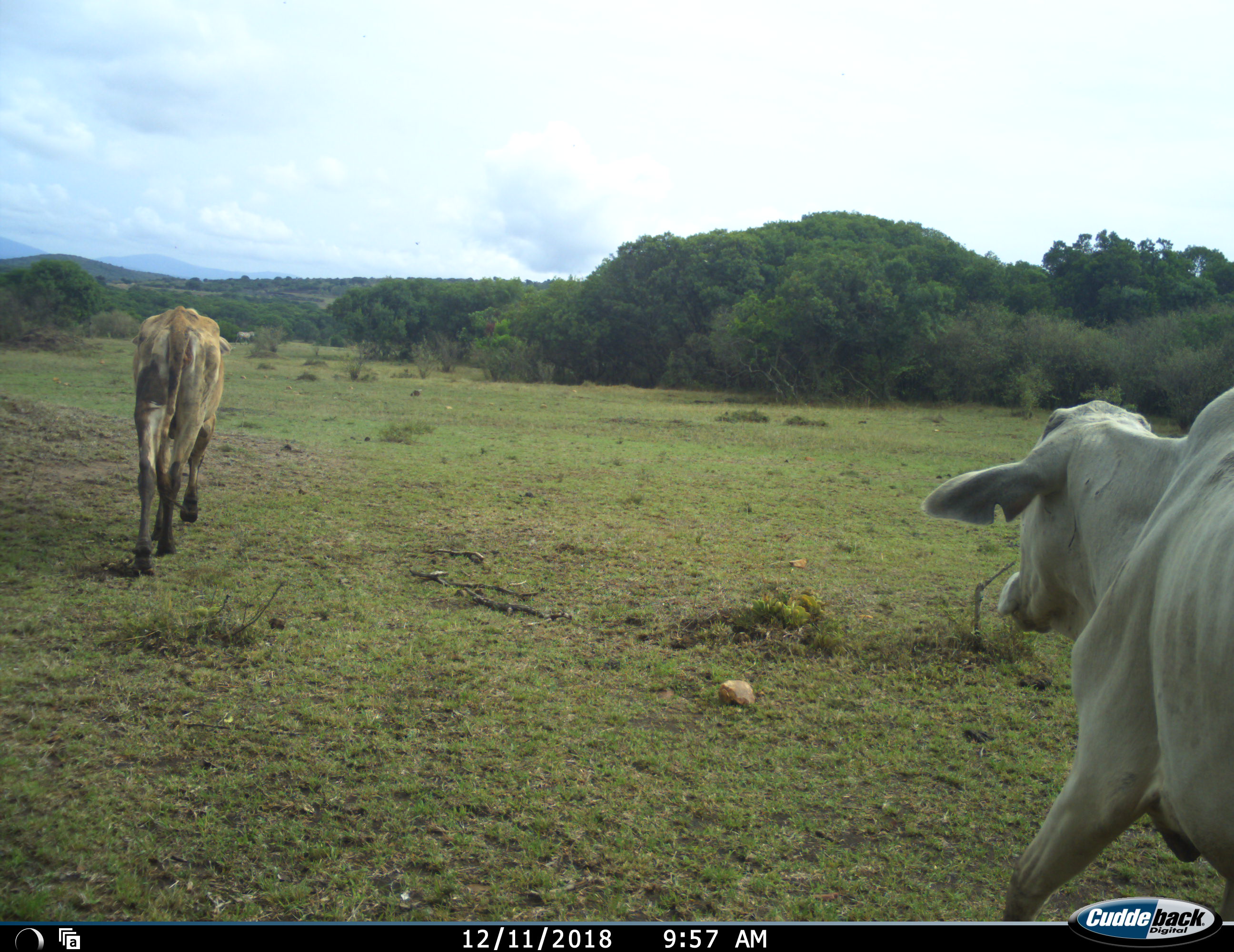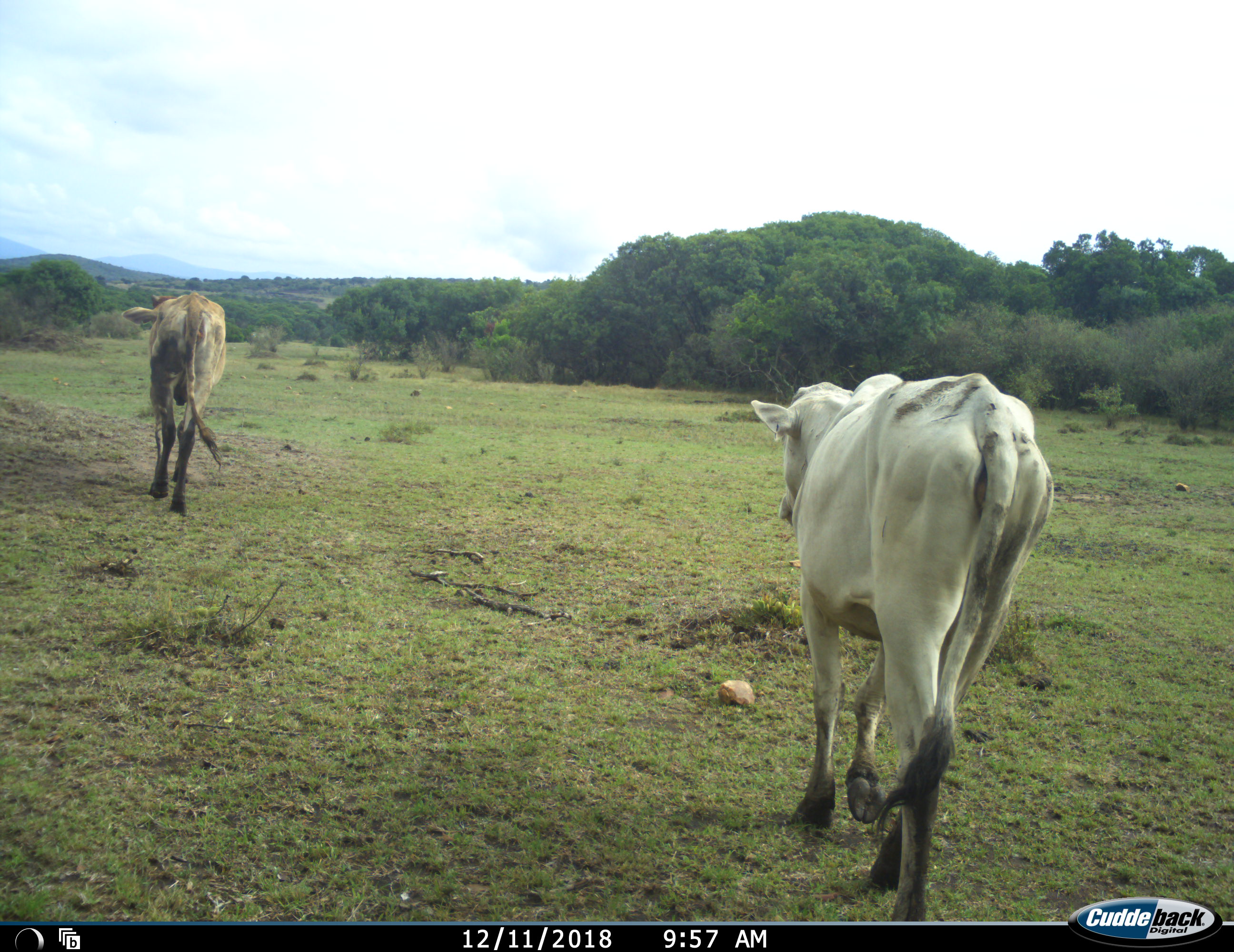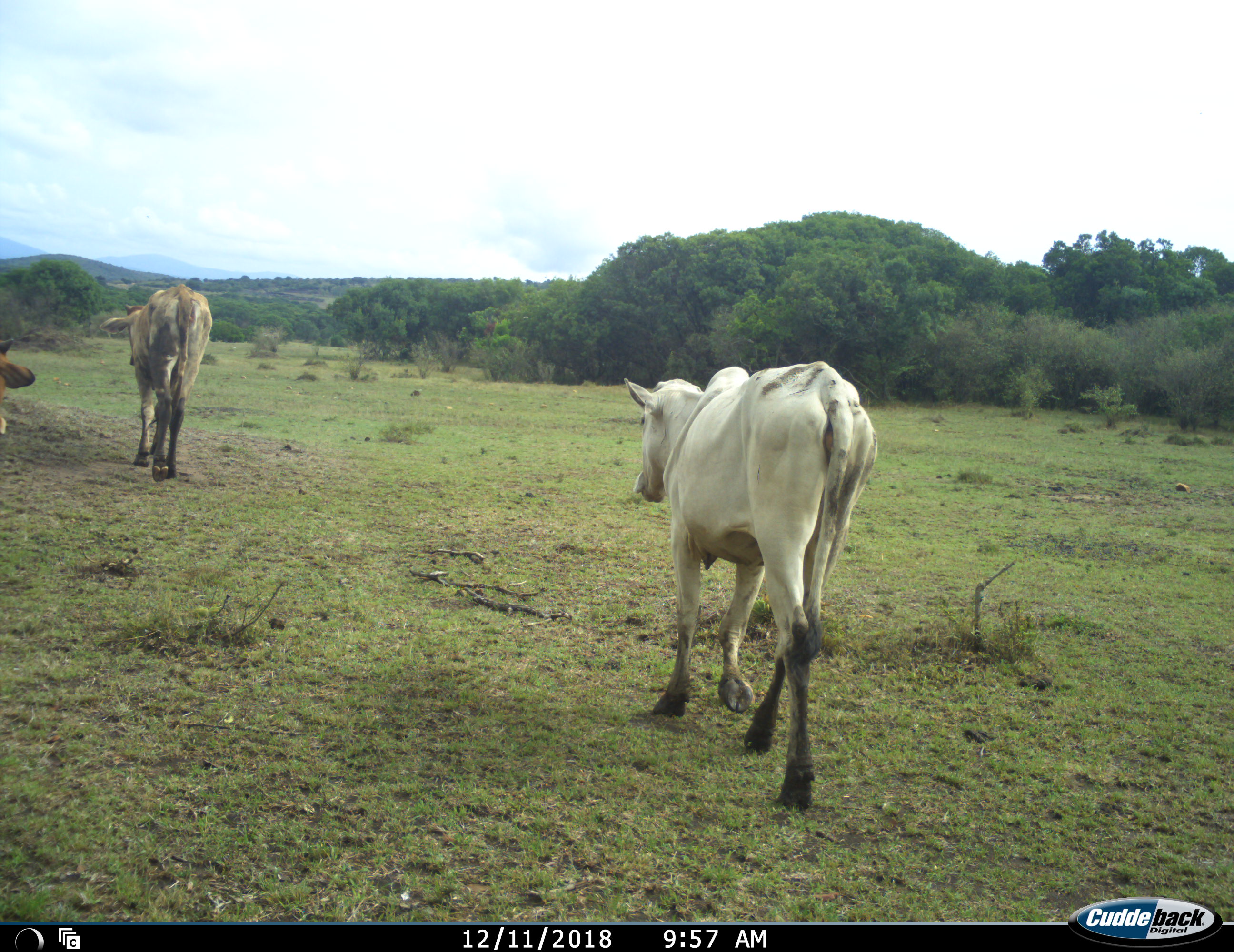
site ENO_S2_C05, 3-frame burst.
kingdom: Animalia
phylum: Chordata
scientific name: Vertebrata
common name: domestic animal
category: domesticanimal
Domesticanimal (domestic animal) (Vertebrata), count 3. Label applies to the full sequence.